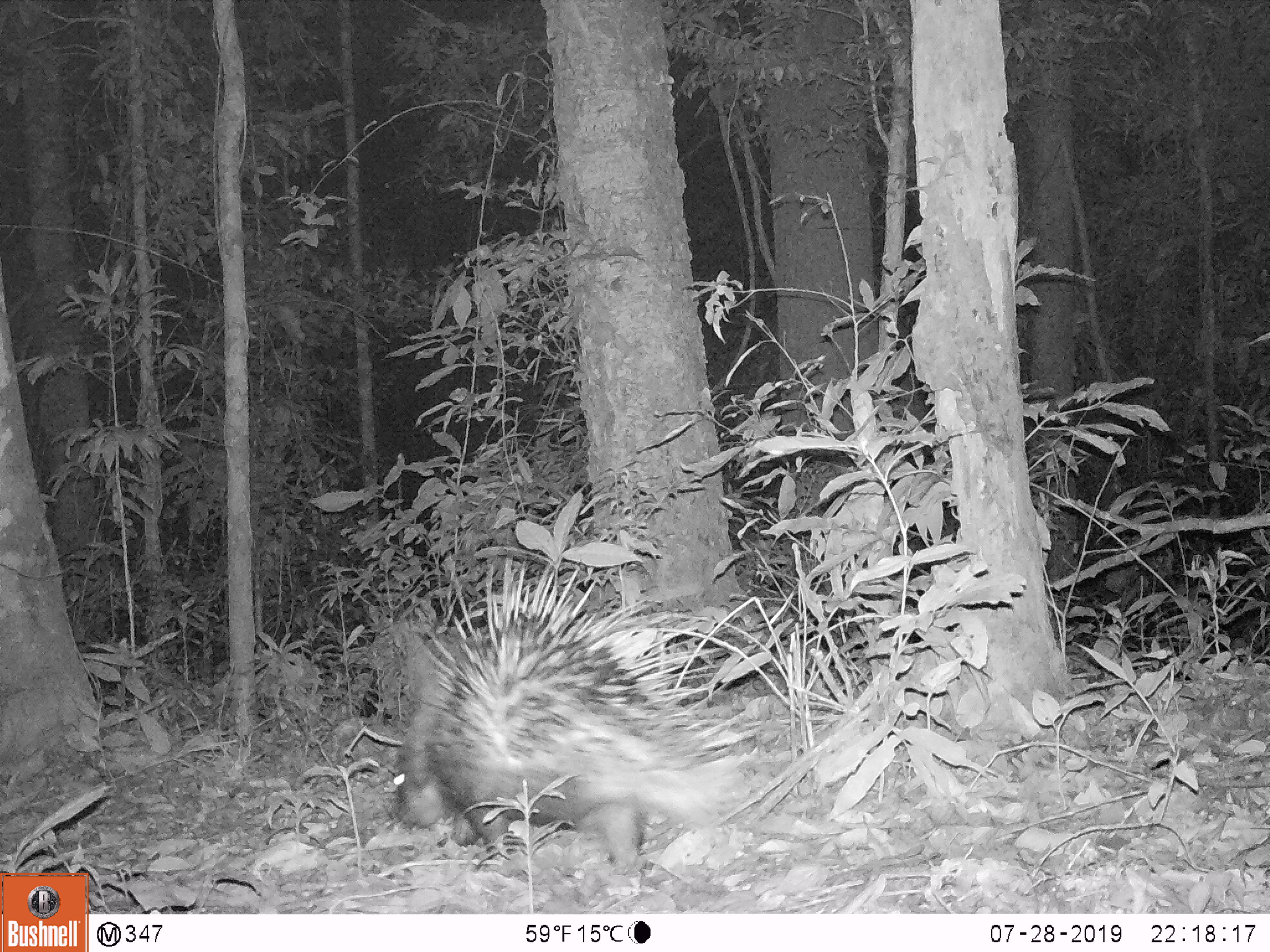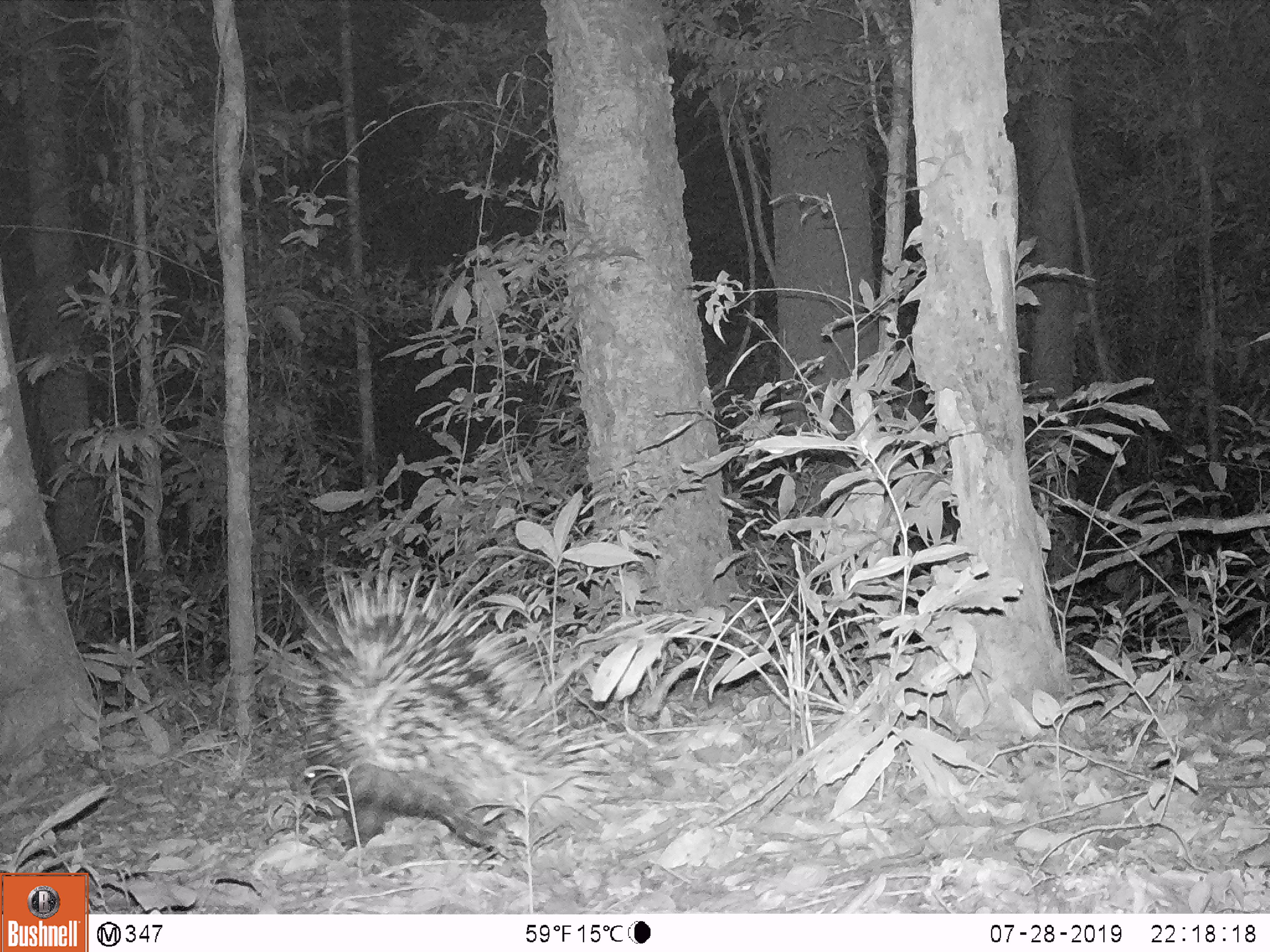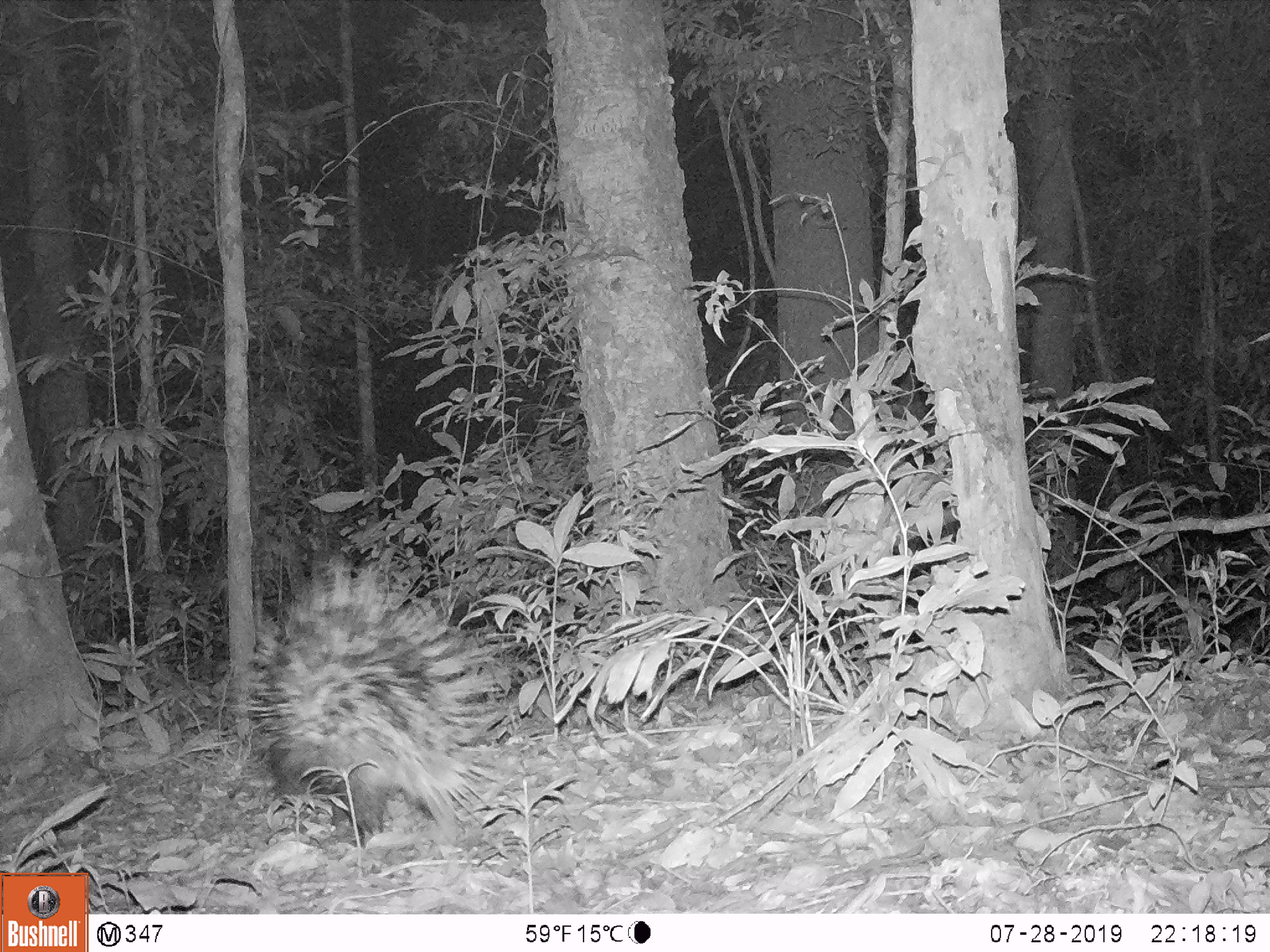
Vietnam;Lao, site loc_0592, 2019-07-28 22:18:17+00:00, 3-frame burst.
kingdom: Animalia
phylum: Chordata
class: Mammalia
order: Rodentia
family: Hystricidae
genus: Hystrix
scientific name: Hystrix brachyura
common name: malayan porcupine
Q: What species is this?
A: Malayan porcupine (Hystrix brachyura).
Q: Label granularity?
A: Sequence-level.